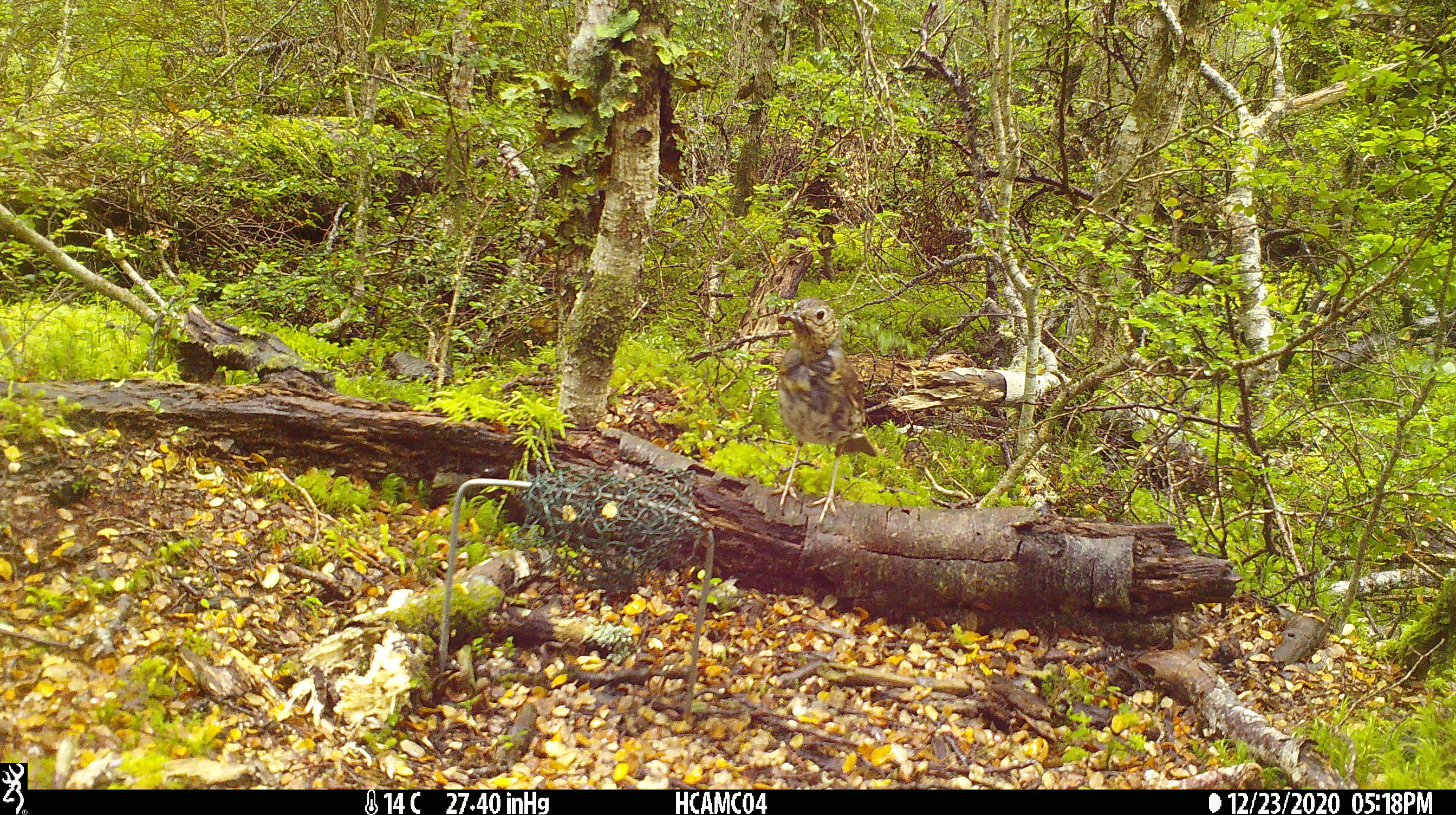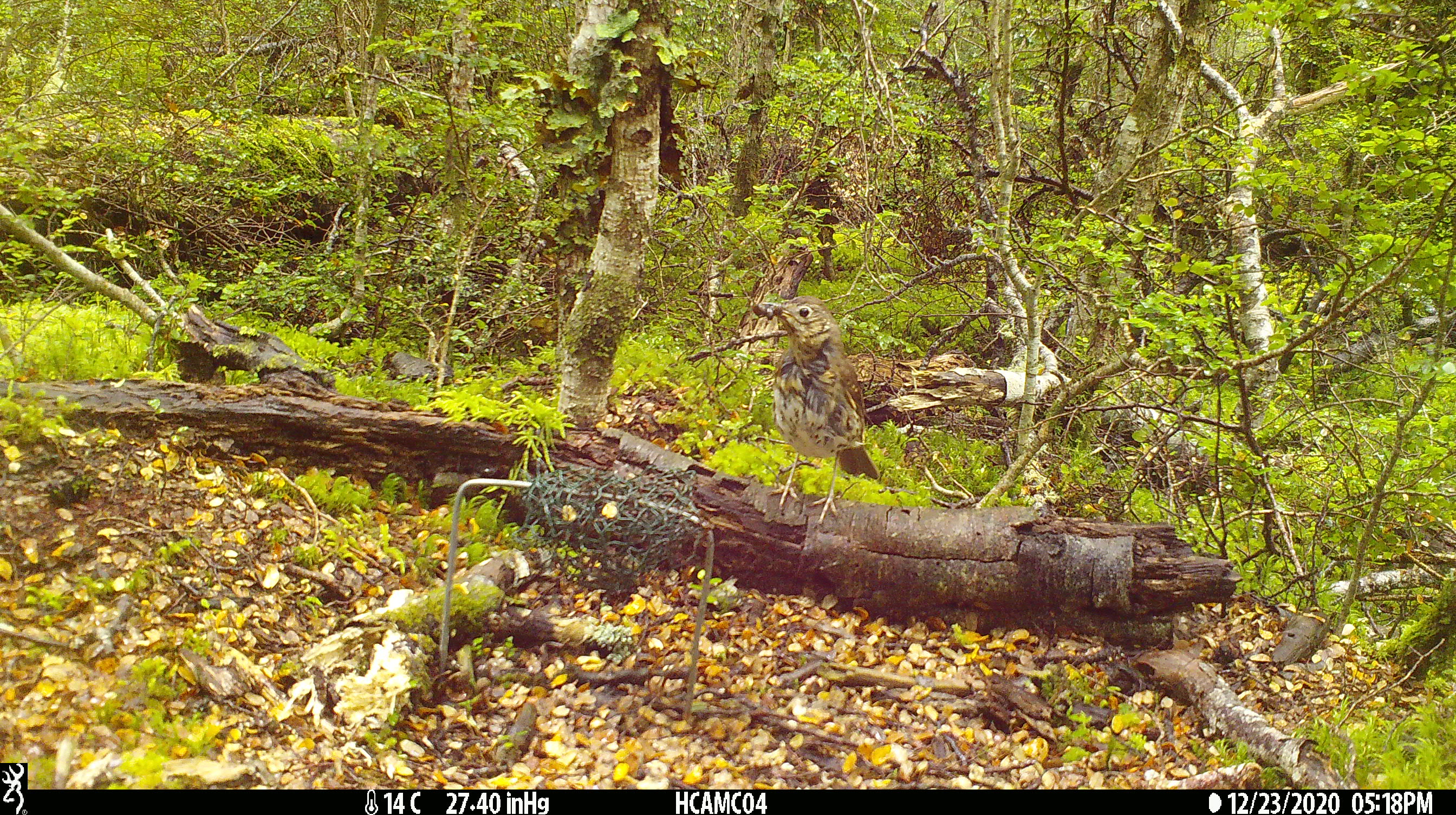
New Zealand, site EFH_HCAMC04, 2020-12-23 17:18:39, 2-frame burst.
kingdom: Animalia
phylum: Chordata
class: Aves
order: Passeriformes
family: Turdidae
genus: Turdus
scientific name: Turdus philomelos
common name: song thrush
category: thrush